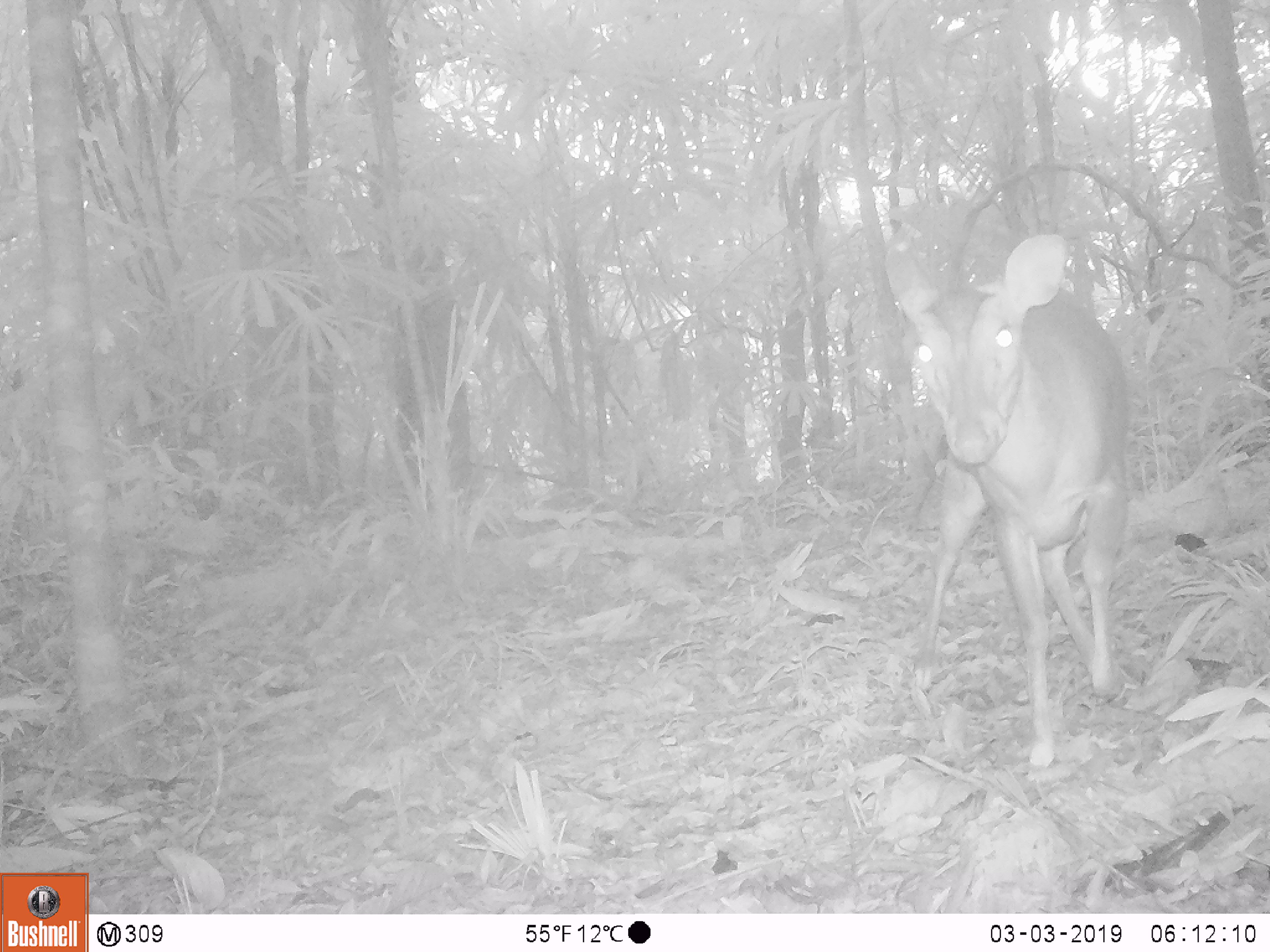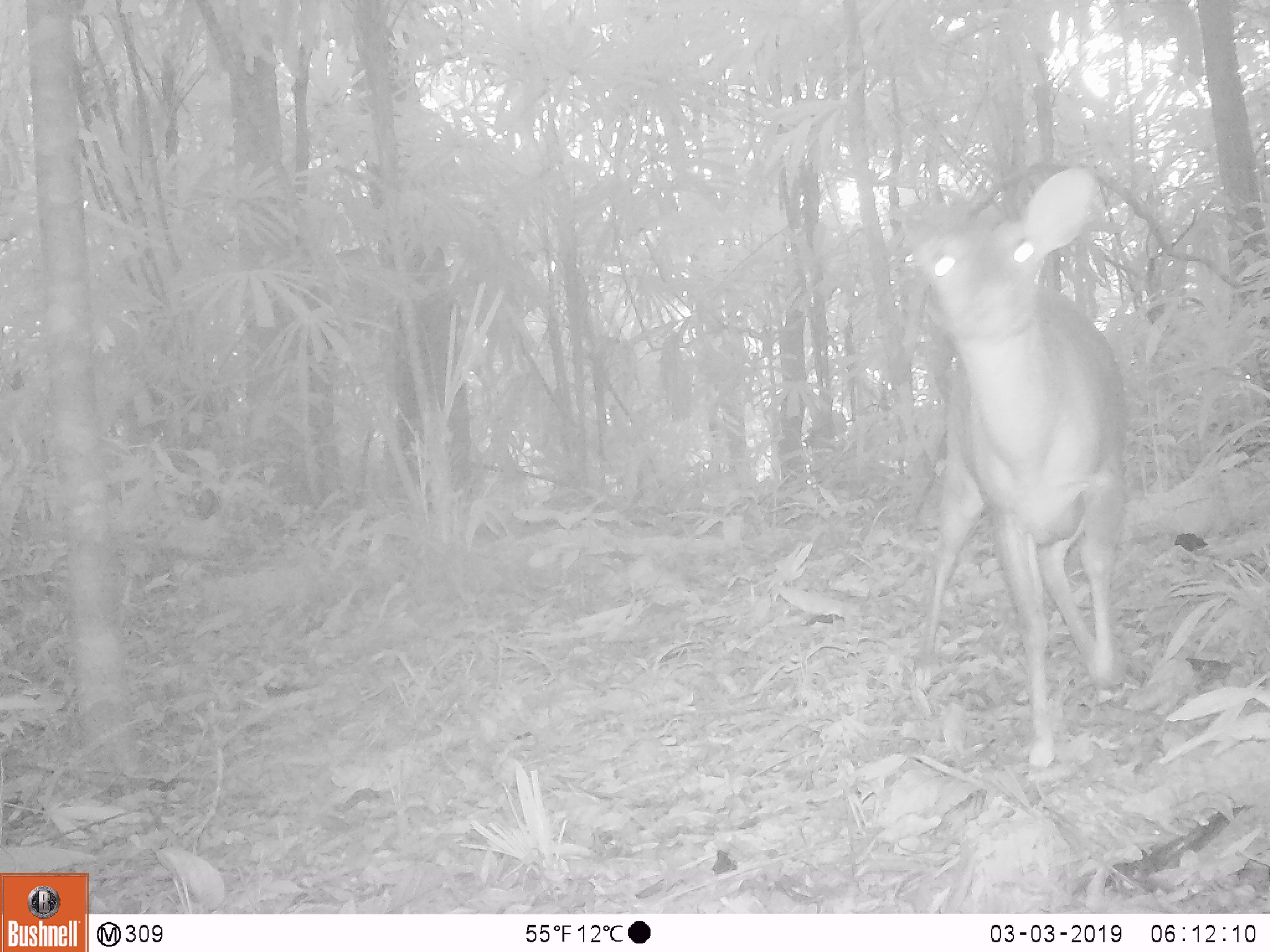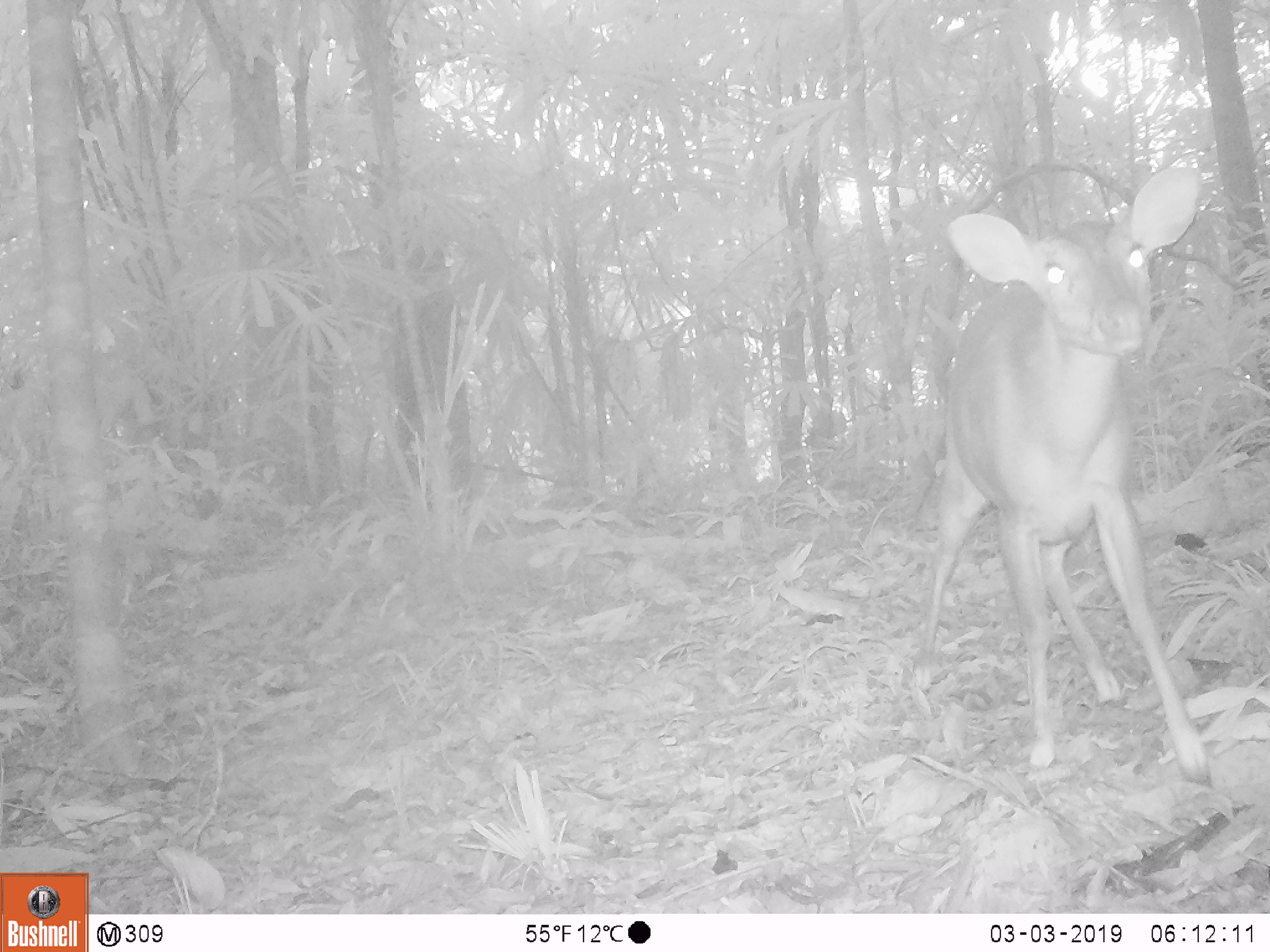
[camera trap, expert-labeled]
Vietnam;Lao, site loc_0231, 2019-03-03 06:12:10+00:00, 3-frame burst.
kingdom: Animalia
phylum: Chordata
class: Mammalia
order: Artiodactyla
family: Cervidae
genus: Muntiacus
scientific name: Muntiacus vuquangensis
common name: large-antlered muntjac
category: large antlered muntjac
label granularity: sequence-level